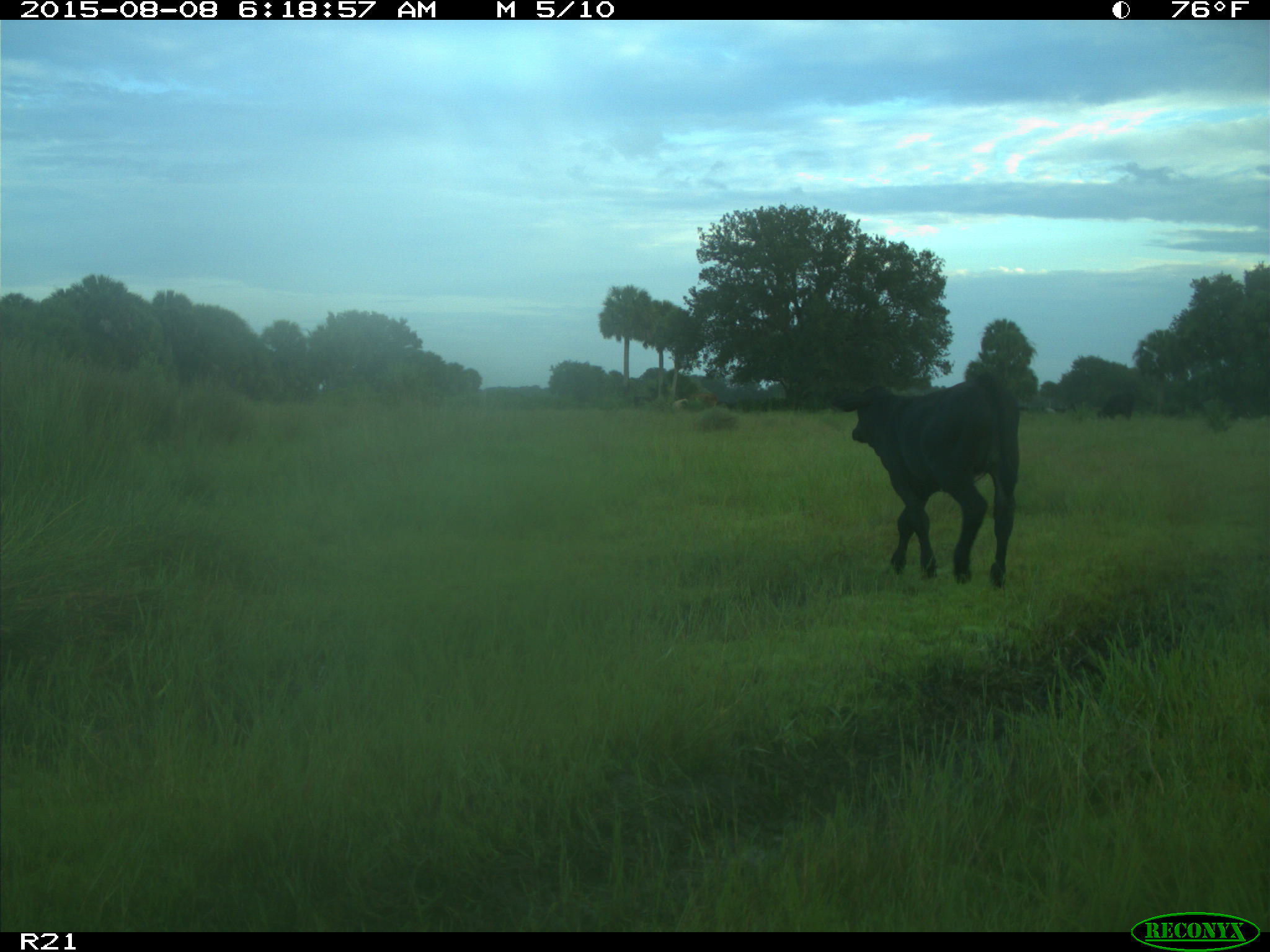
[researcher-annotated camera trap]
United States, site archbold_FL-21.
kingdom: Animalia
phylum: Chordata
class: Mammalia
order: Artiodactyla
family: Bovidae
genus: Bos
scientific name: Bos taurus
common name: domestic cow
Bos taurus (domestic cow).